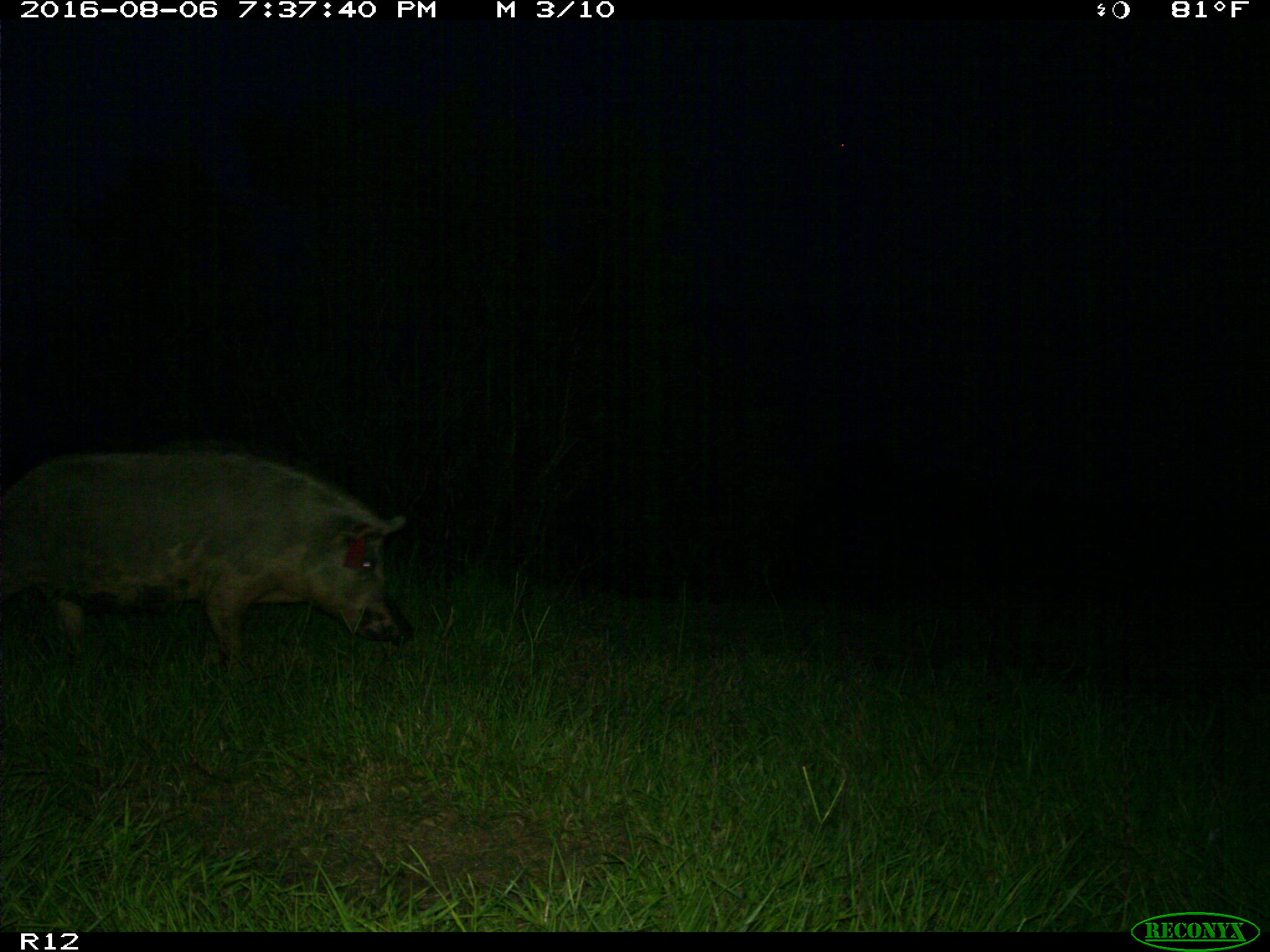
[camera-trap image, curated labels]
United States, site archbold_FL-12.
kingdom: Animalia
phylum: Chordata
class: Mammalia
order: Artiodactyla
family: Suidae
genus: Sus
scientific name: Sus scrofa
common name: wild boar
Sus scrofa (wild boar).